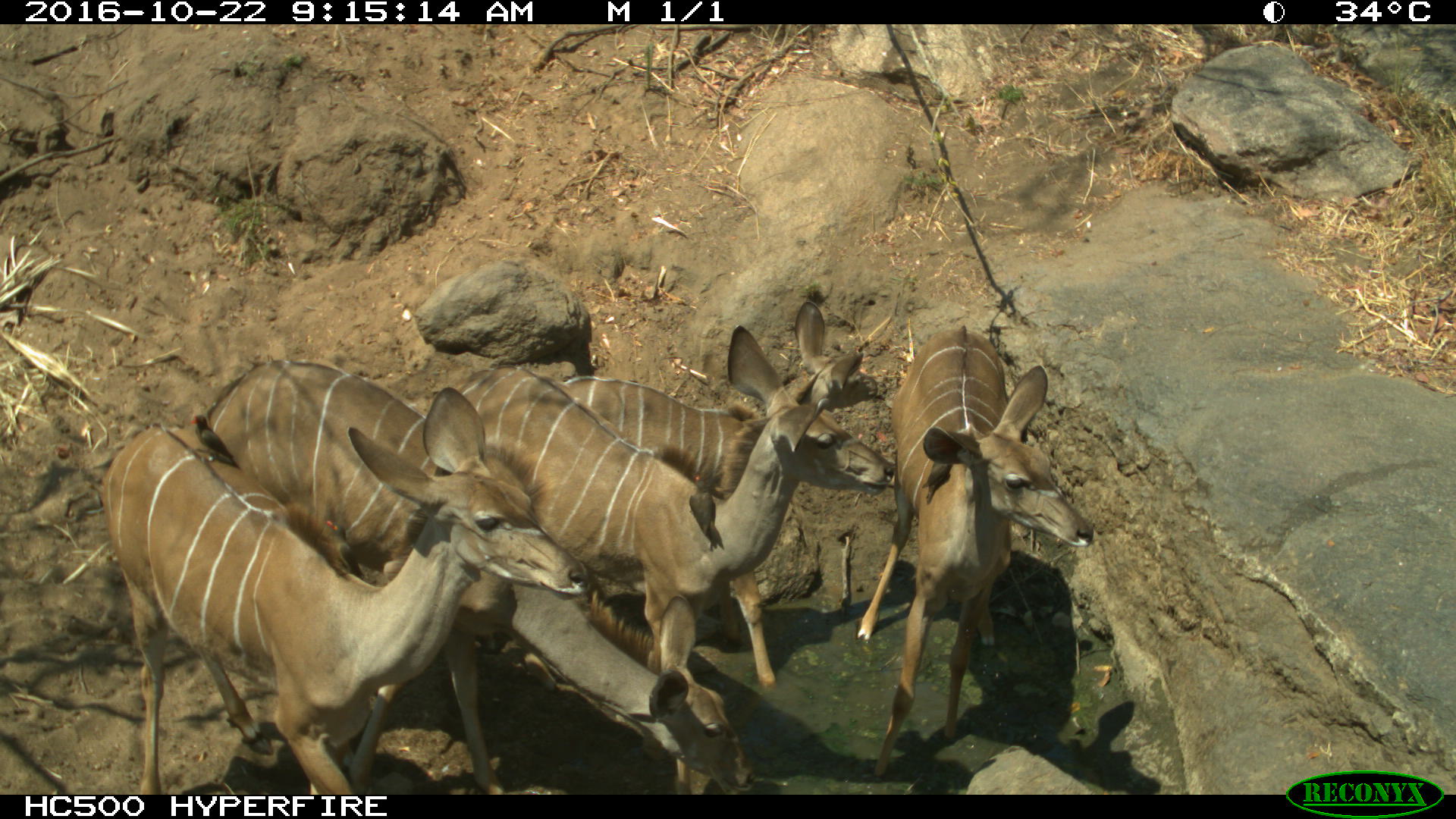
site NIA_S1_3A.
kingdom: Animalia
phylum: Chordata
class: Mammalia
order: Artiodactyla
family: Bovidae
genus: Tragelaphus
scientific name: Tragelaphus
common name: kudu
Kudu (Tragelaphus), count 5. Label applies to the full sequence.